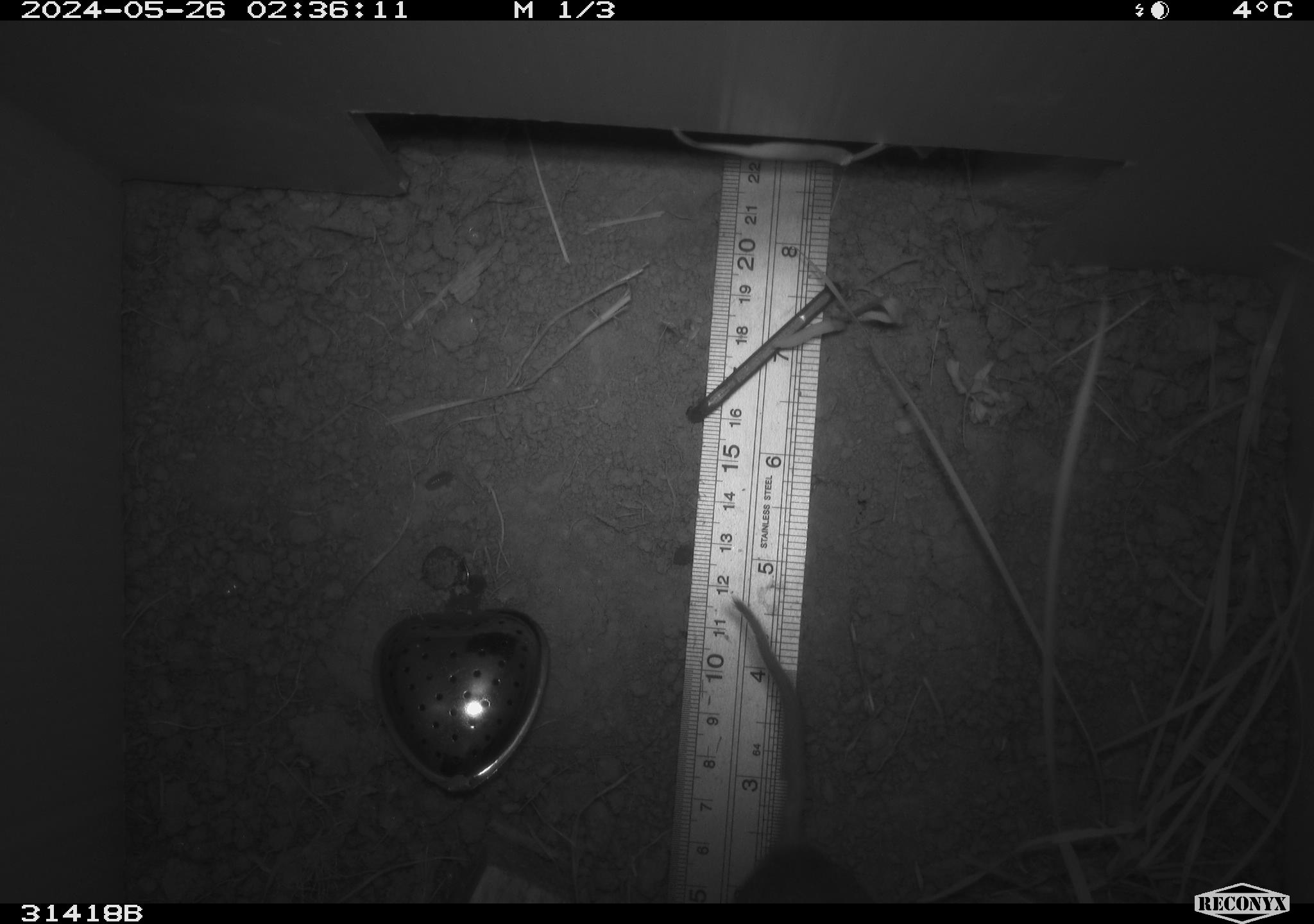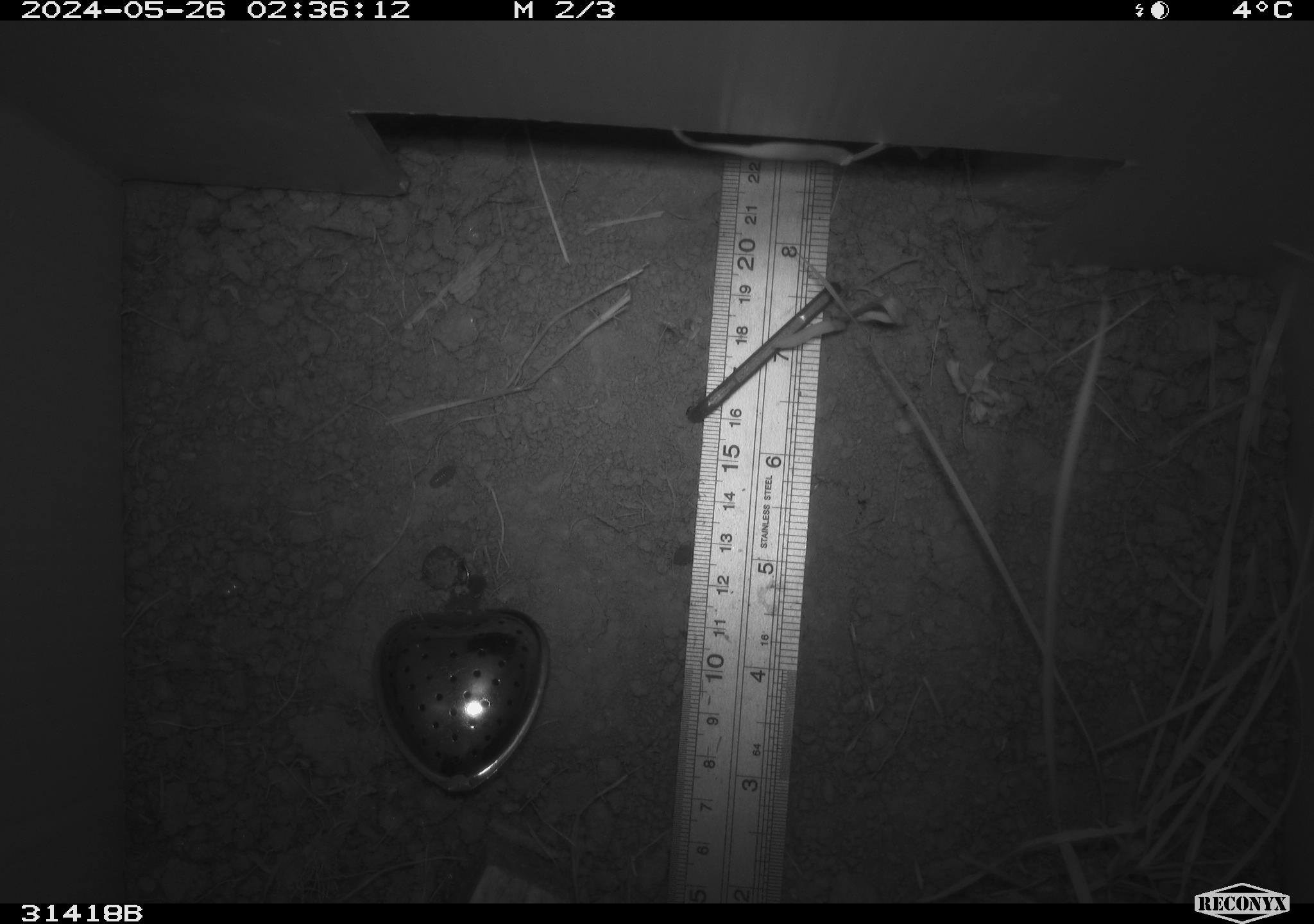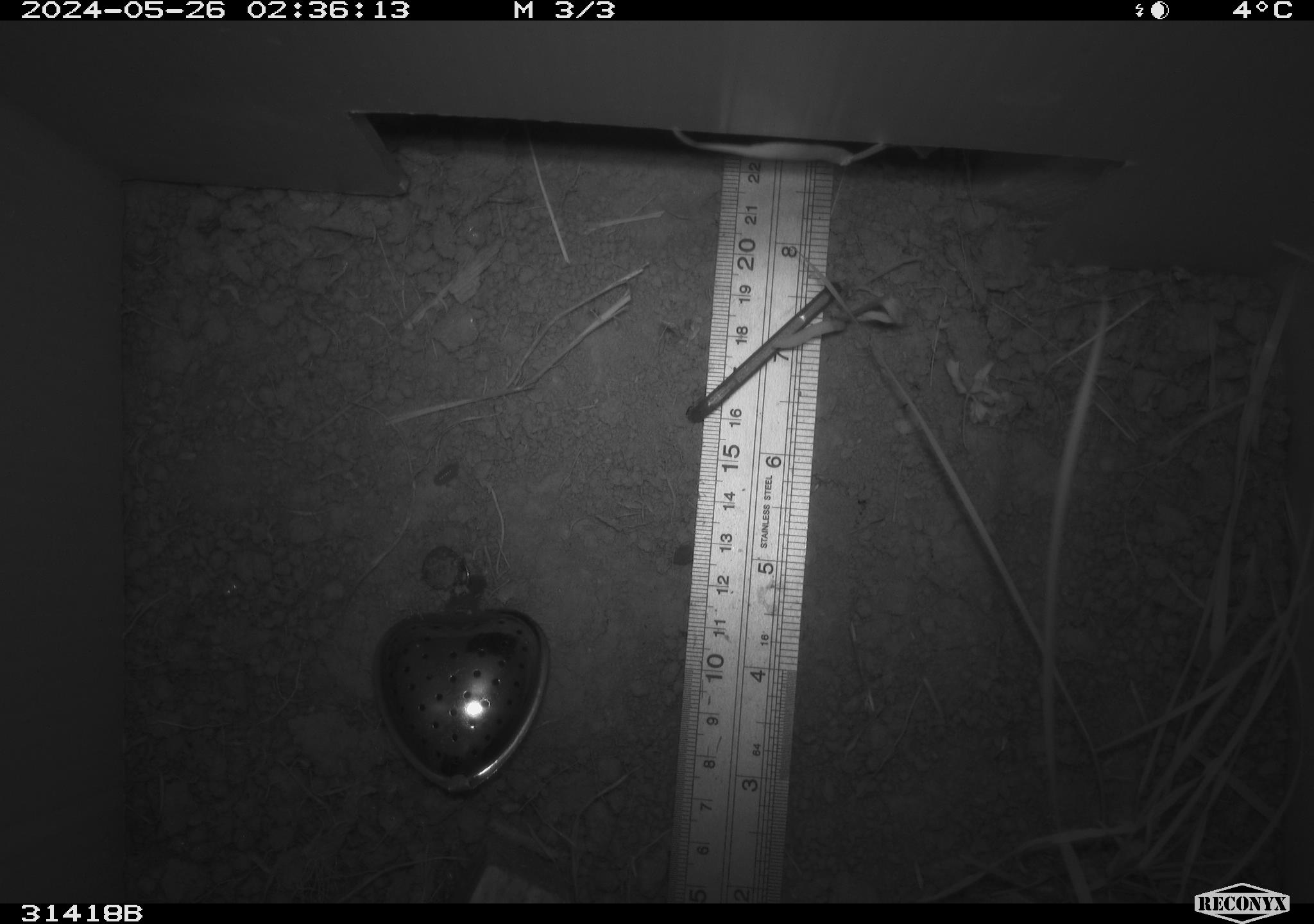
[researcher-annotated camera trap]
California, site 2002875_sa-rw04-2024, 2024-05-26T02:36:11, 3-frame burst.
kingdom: Animalia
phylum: Chordata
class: Mammalia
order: Rodentia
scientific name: Rodentia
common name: rodent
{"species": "rodent (Rodentia)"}